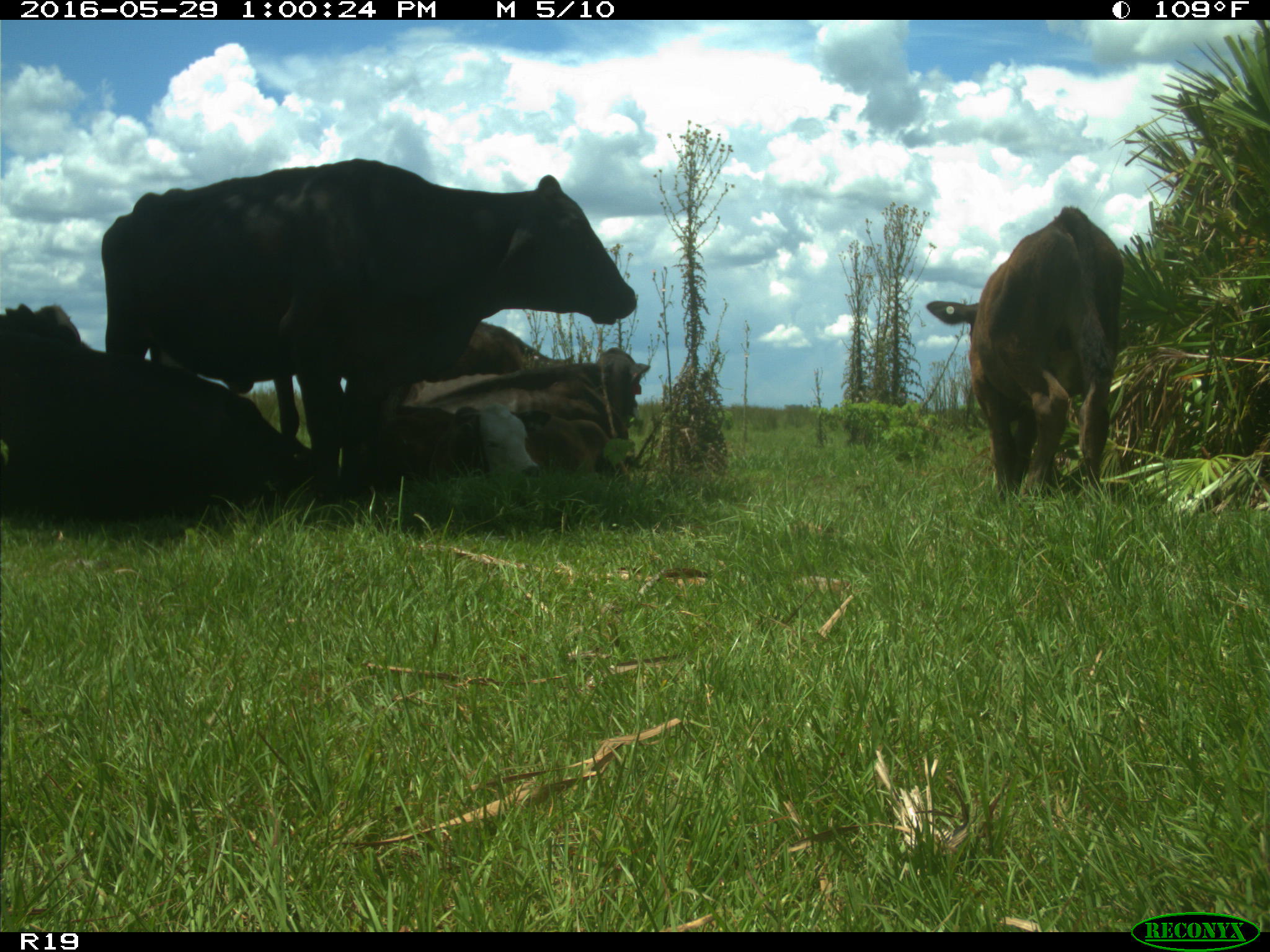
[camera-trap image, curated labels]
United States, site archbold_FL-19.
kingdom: Animalia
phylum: Chordata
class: Mammalia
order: Artiodactyla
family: Bovidae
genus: Bos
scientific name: Bos taurus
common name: domestic cow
Bos taurus (domestic cow).